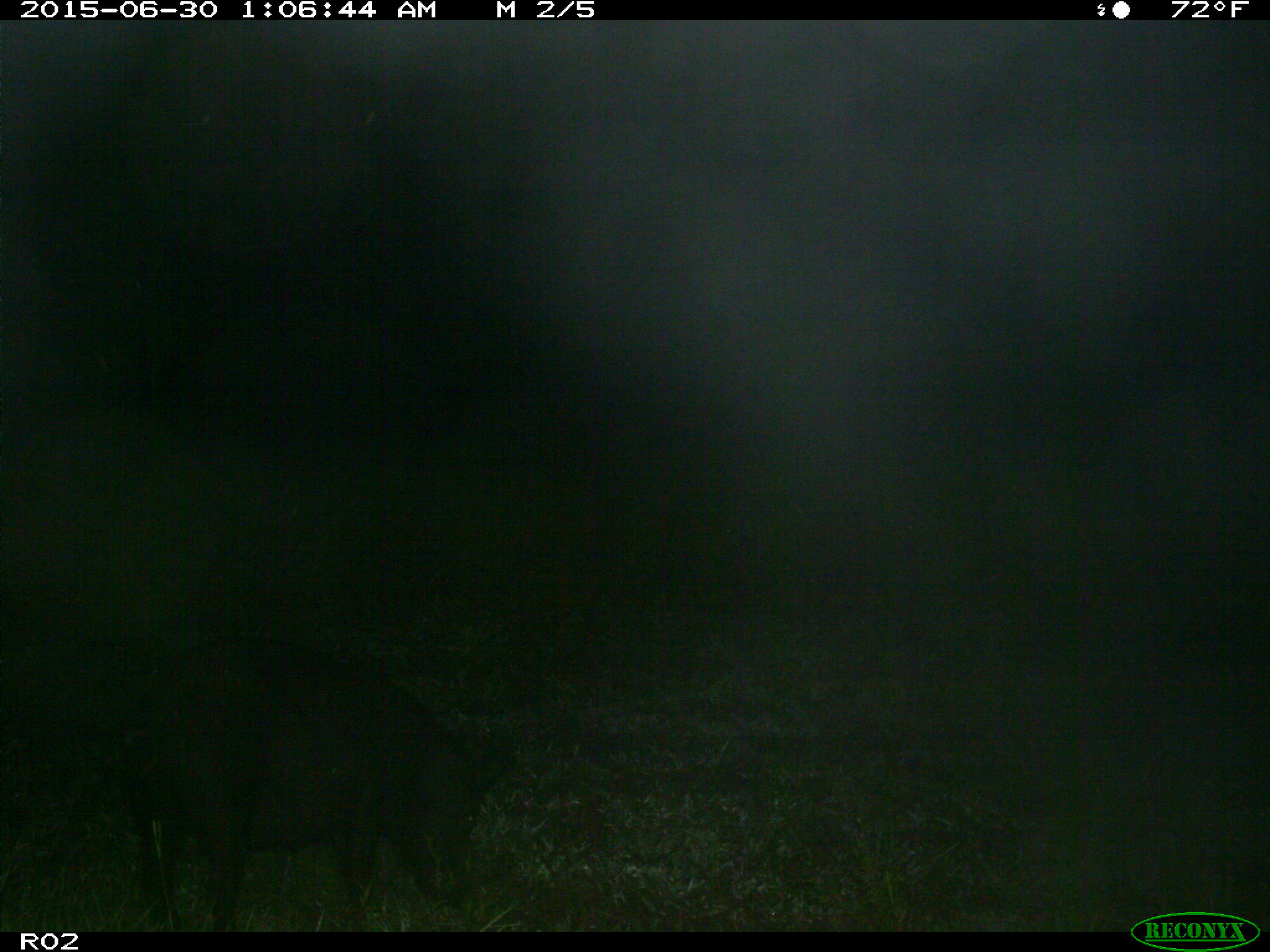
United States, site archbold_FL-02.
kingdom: Animalia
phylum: Chordata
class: Mammalia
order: Artiodactyla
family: Suidae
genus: Sus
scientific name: Sus scrofa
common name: wild boar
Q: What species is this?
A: Sus scrofa (wild boar).